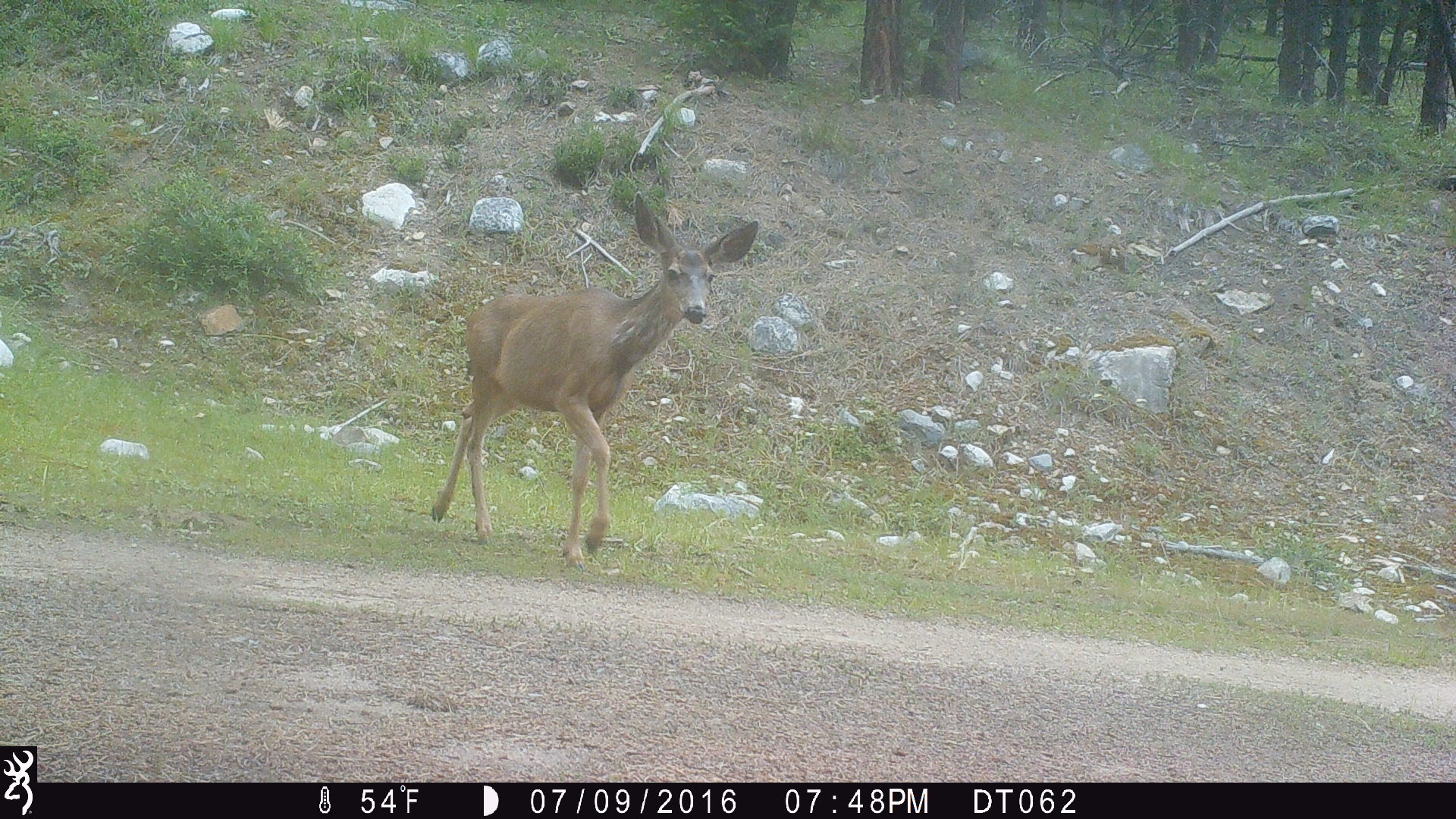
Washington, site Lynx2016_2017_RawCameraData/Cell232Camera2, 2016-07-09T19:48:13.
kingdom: Animalia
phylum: Chordata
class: Mammalia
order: Artiodactyla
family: Cervidae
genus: Odocoileus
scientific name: Odocoileus hemionus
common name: mule deer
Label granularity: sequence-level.